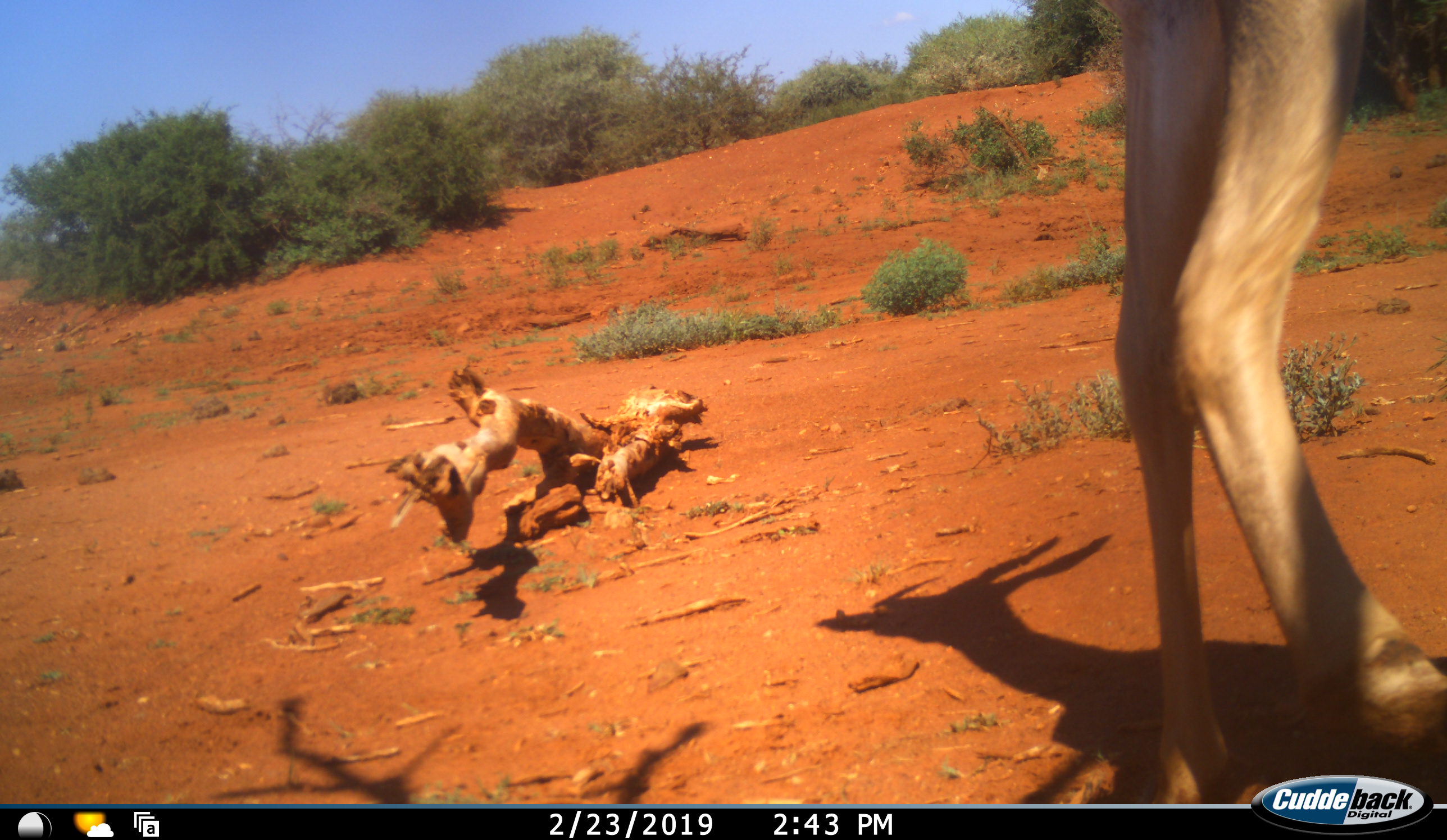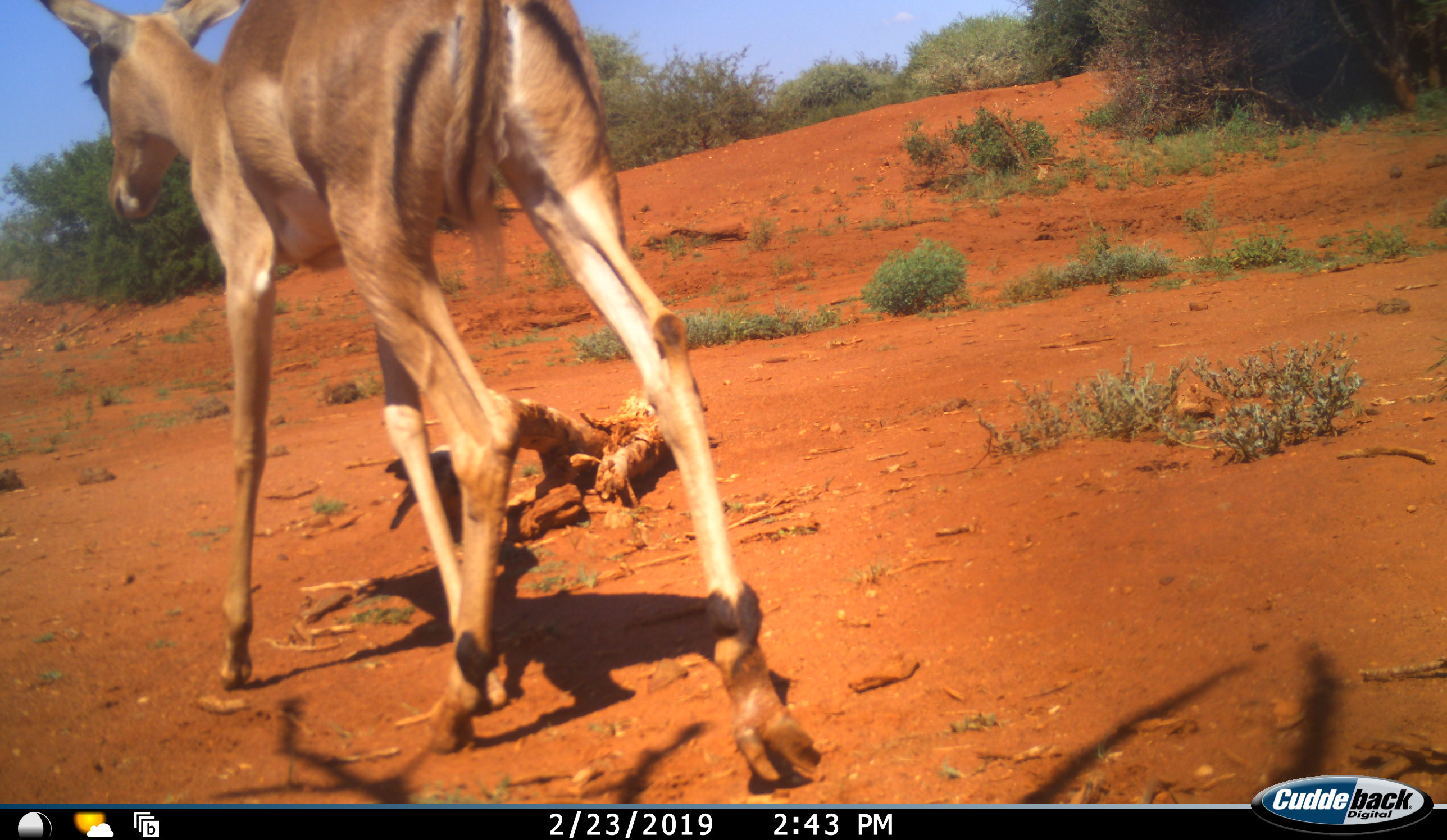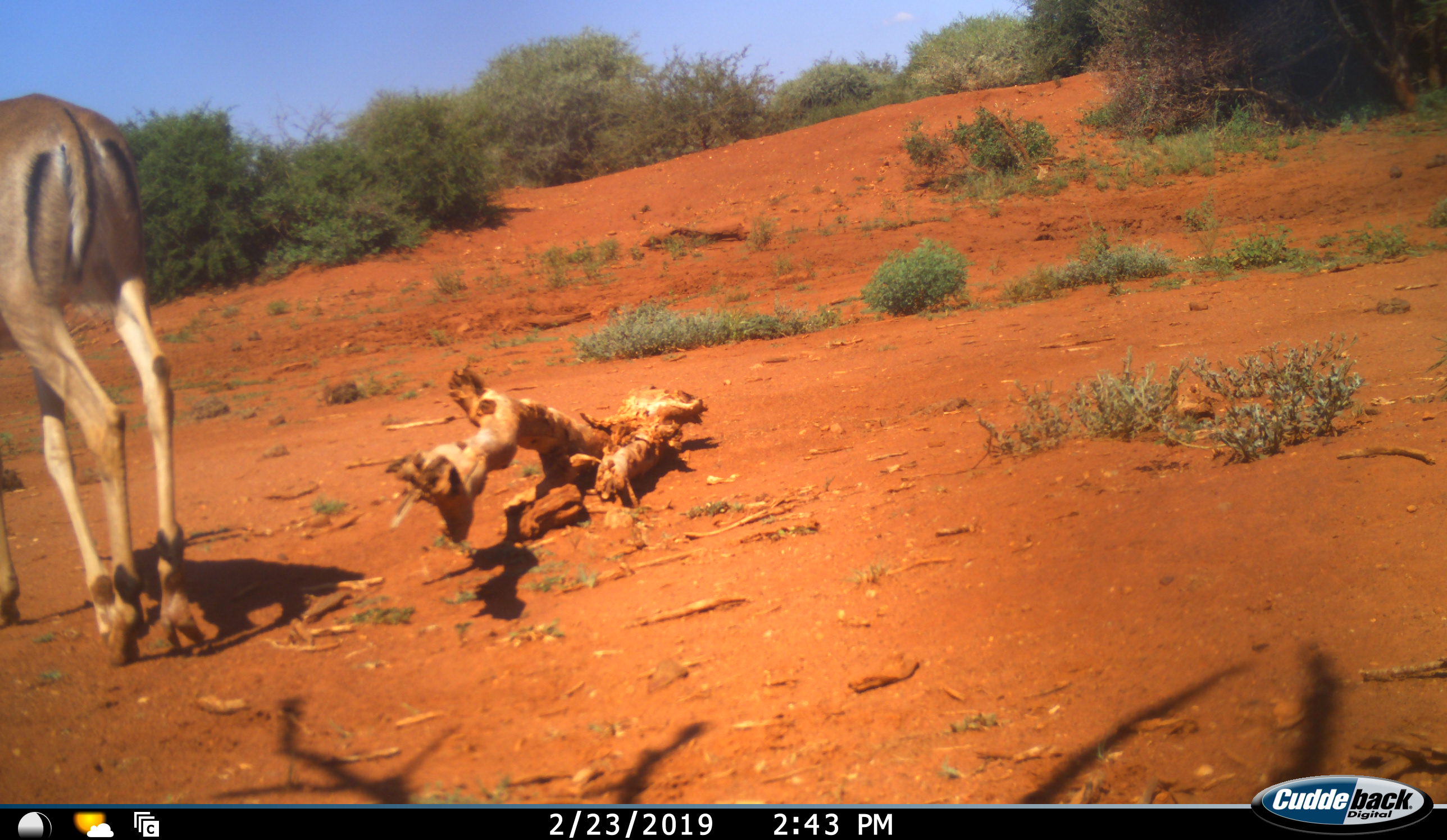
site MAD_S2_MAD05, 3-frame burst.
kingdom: Animalia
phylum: Chordata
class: Mammalia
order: Artiodactyla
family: Bovidae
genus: Aepyceros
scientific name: Aepyceros melampus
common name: impala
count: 1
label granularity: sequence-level